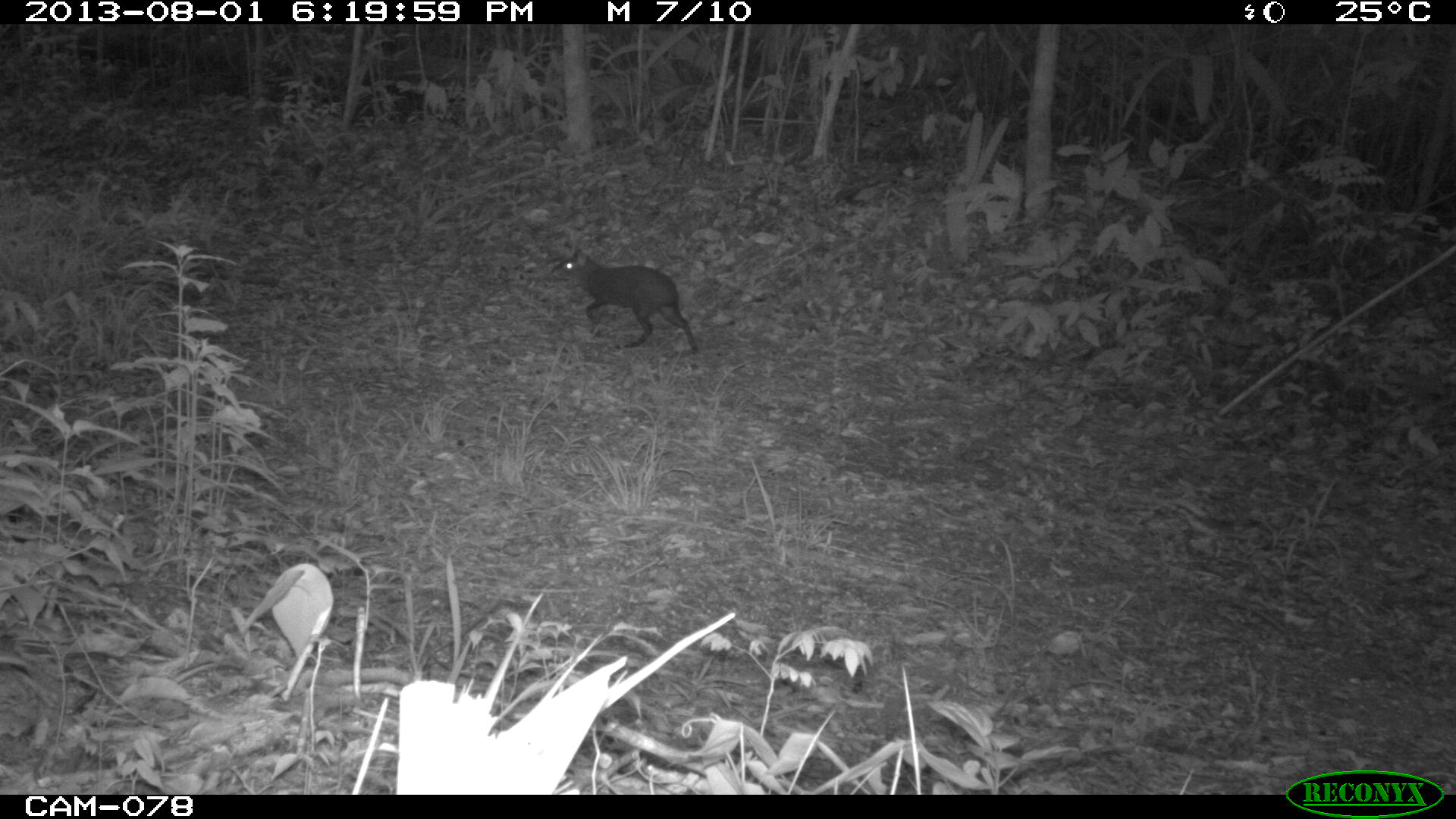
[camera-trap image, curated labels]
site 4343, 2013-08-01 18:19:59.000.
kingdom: Animalia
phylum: Chordata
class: Mammalia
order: Rodentia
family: Dasyproctidae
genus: Dasyprocta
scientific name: Dasyprocta punctata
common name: central american agouti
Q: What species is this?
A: Dasyprocta punctata (central american agouti).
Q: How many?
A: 1.